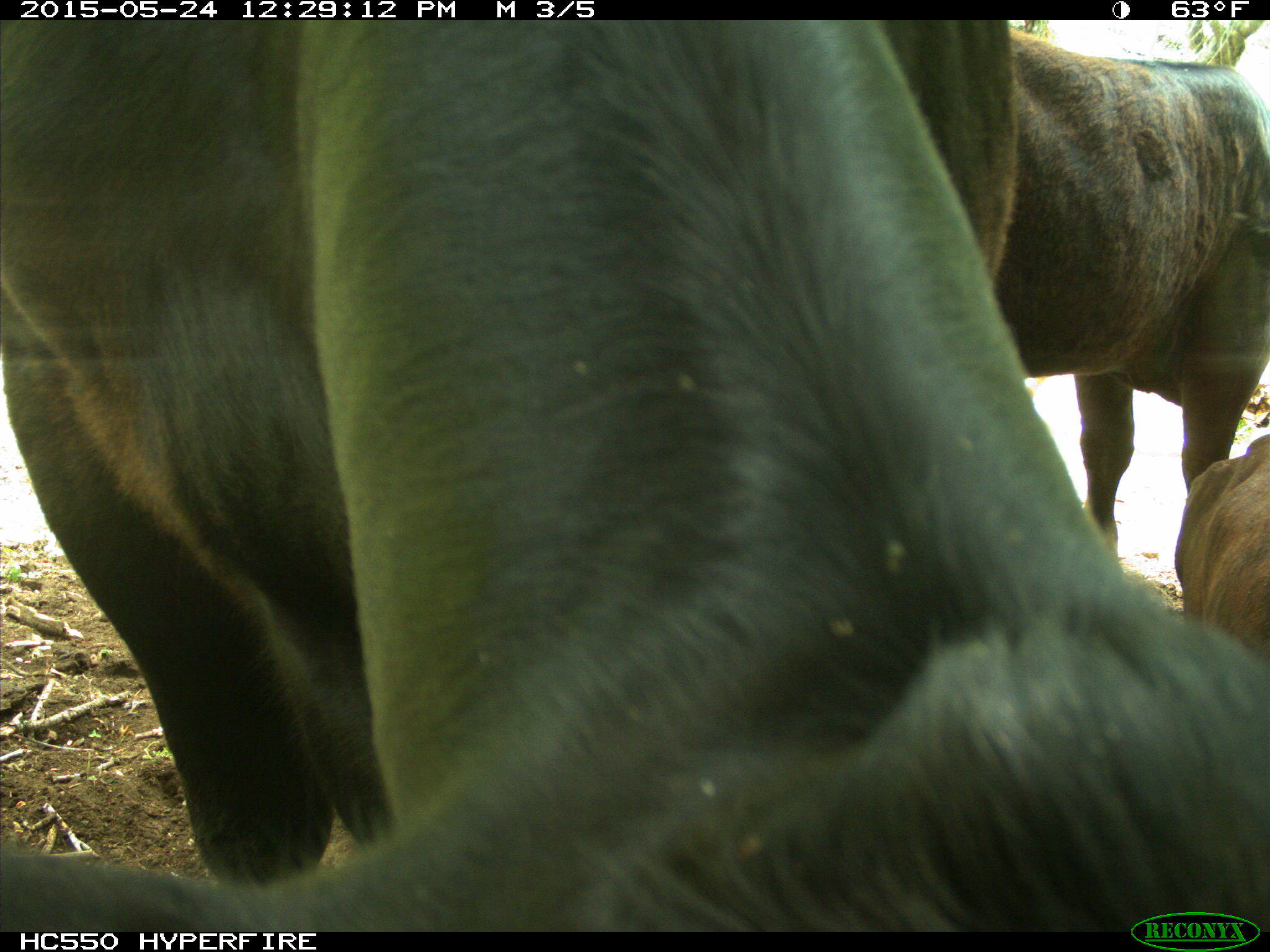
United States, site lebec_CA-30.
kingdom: Animalia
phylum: Chordata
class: Mammalia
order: Artiodactyla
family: Bovidae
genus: Bos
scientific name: Bos taurus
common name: domestic cow